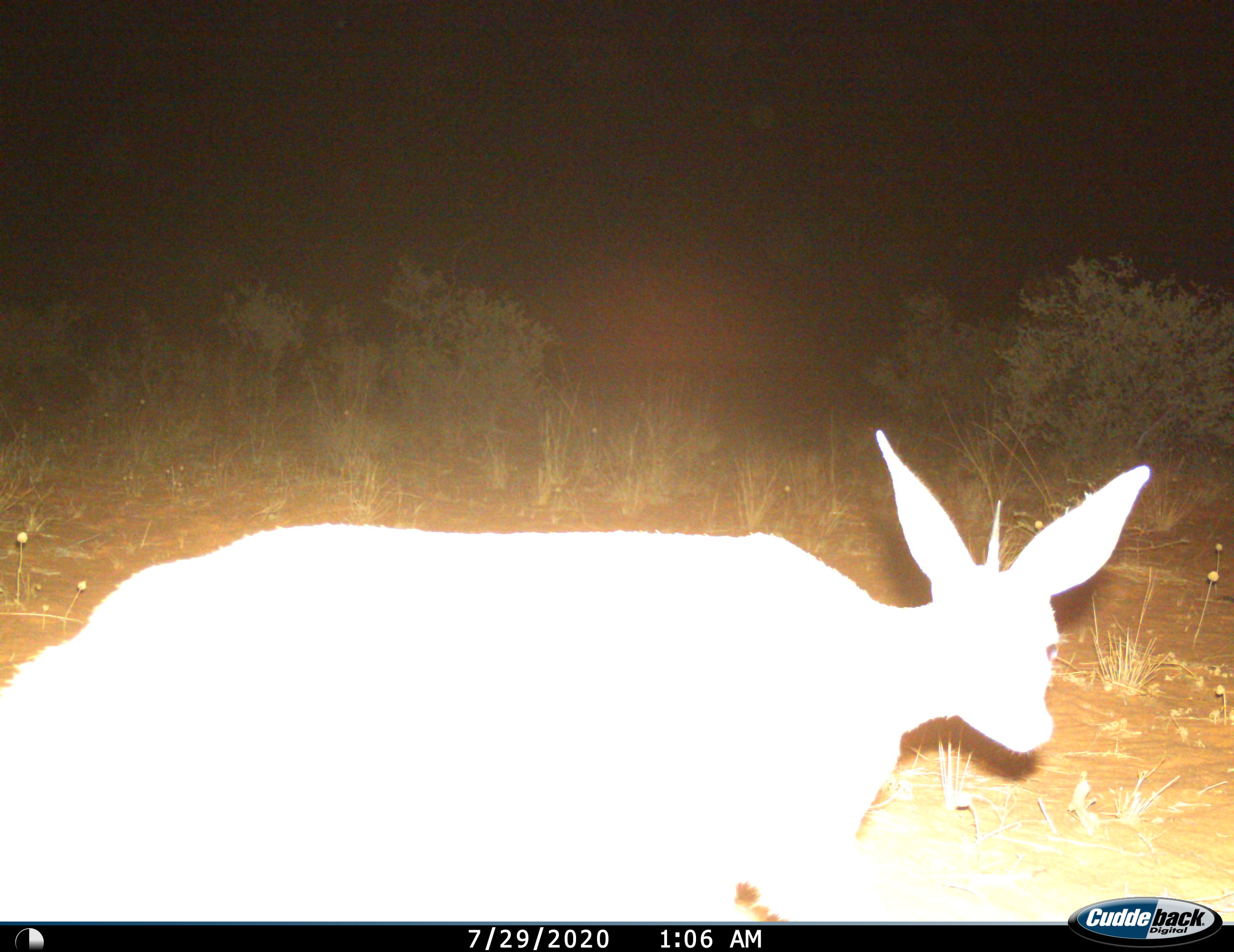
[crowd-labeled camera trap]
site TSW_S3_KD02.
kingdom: Animalia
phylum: Chordata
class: Mammalia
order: Artiodactyla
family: Bovidae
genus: Sylvicapra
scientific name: Sylvicapra grimmia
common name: common duiker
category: duikercommongrey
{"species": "duikercommongrey (common duiker) (Sylvicapra grimmia)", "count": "1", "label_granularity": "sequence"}